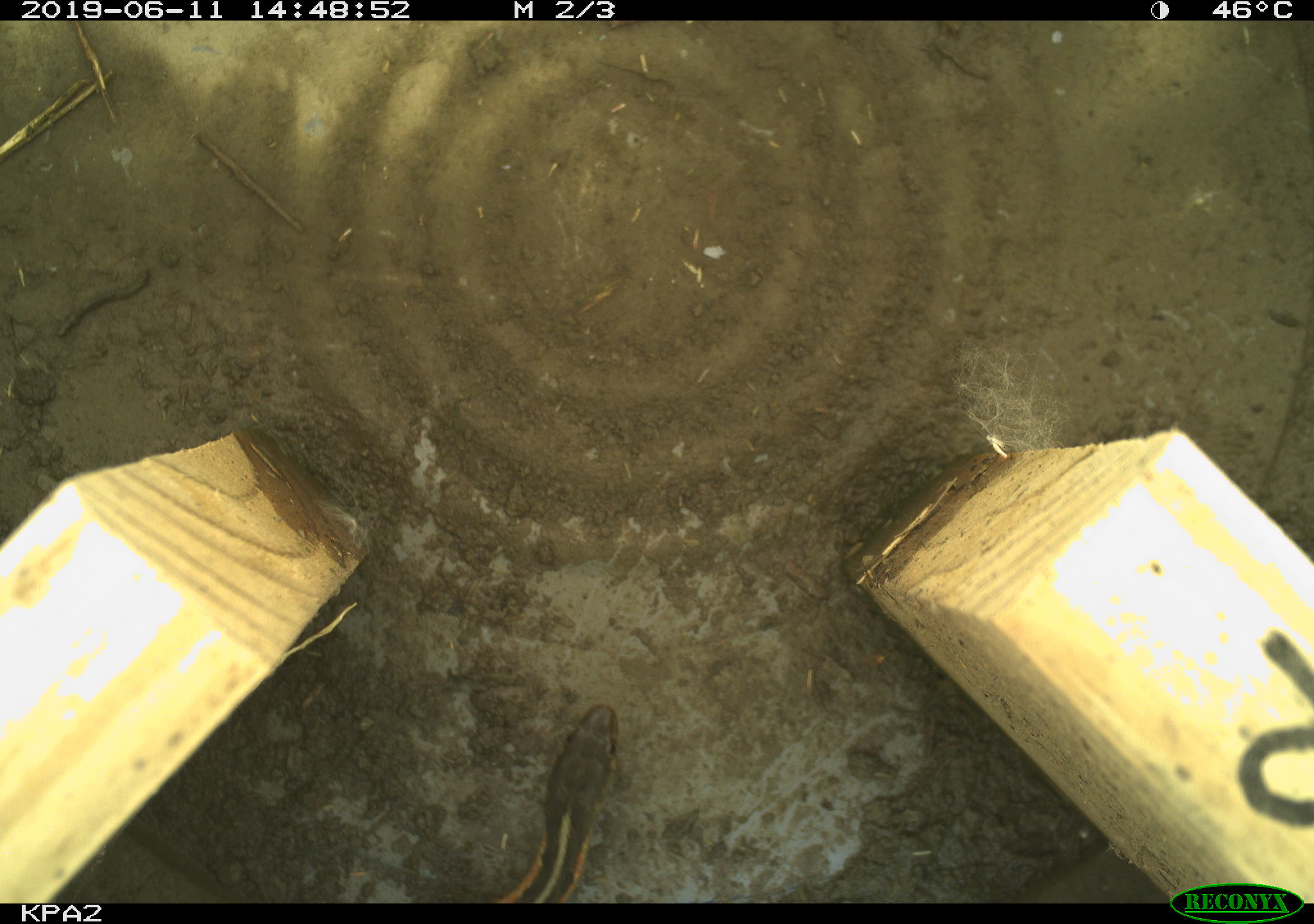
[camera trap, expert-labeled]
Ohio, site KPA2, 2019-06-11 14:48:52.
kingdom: Animalia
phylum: Chordata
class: Reptilia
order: Squamata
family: Colubridae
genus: Thamnophis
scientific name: Thamnophis sirtalis sirtalis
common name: eastern gartersnake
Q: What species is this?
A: Eastern gartersnake (Thamnophis sirtalis sirtalis).